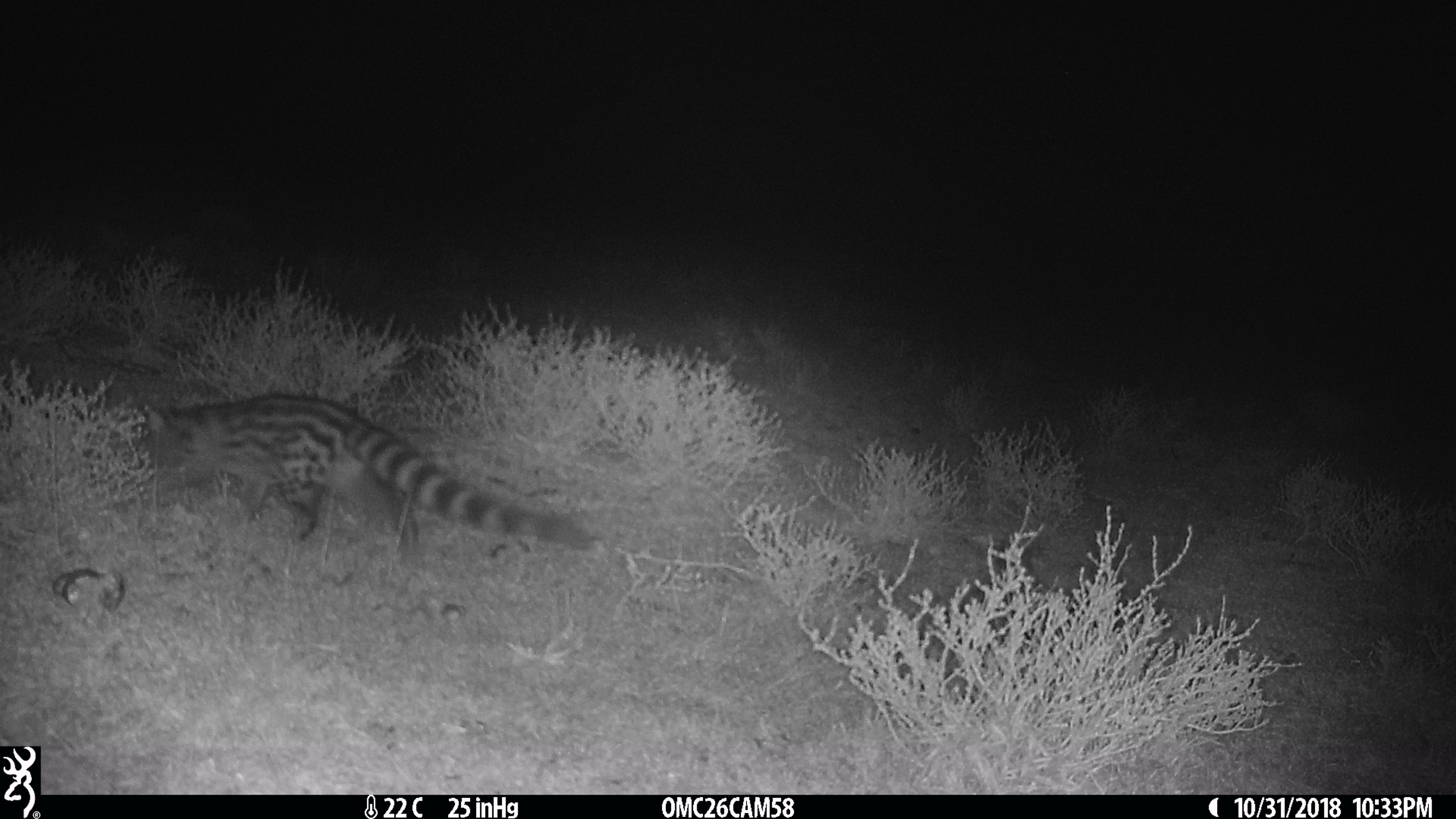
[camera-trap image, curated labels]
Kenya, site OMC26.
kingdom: Animalia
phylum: Chordata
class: Mammalia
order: Carnivora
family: Viverridae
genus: Genetta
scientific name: Genetta genetta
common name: genet